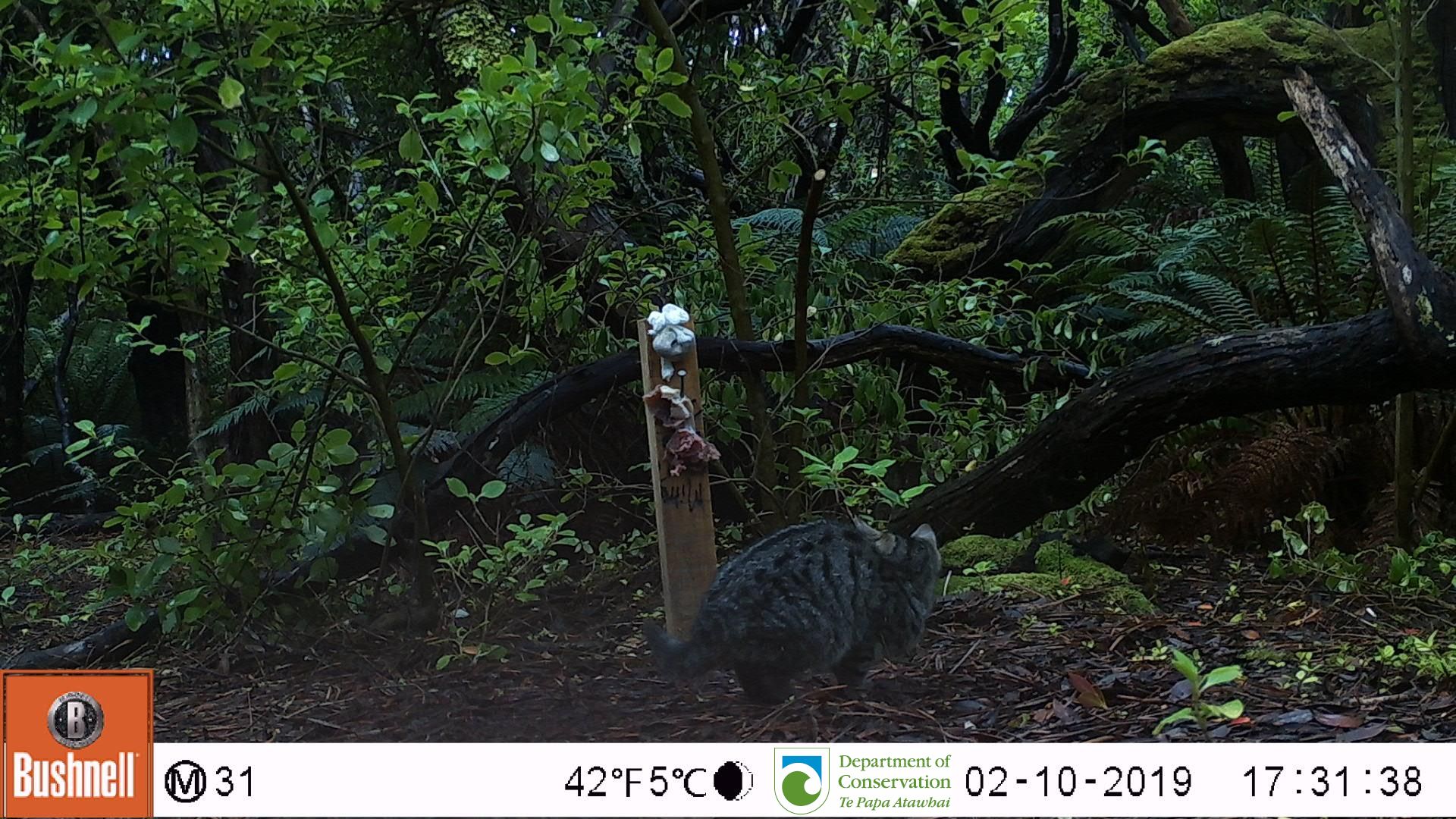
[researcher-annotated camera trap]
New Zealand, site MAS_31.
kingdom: Animalia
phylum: Chordata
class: Mammalia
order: Carnivora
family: Felidae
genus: Felis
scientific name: Felis catus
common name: domestic cat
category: cat